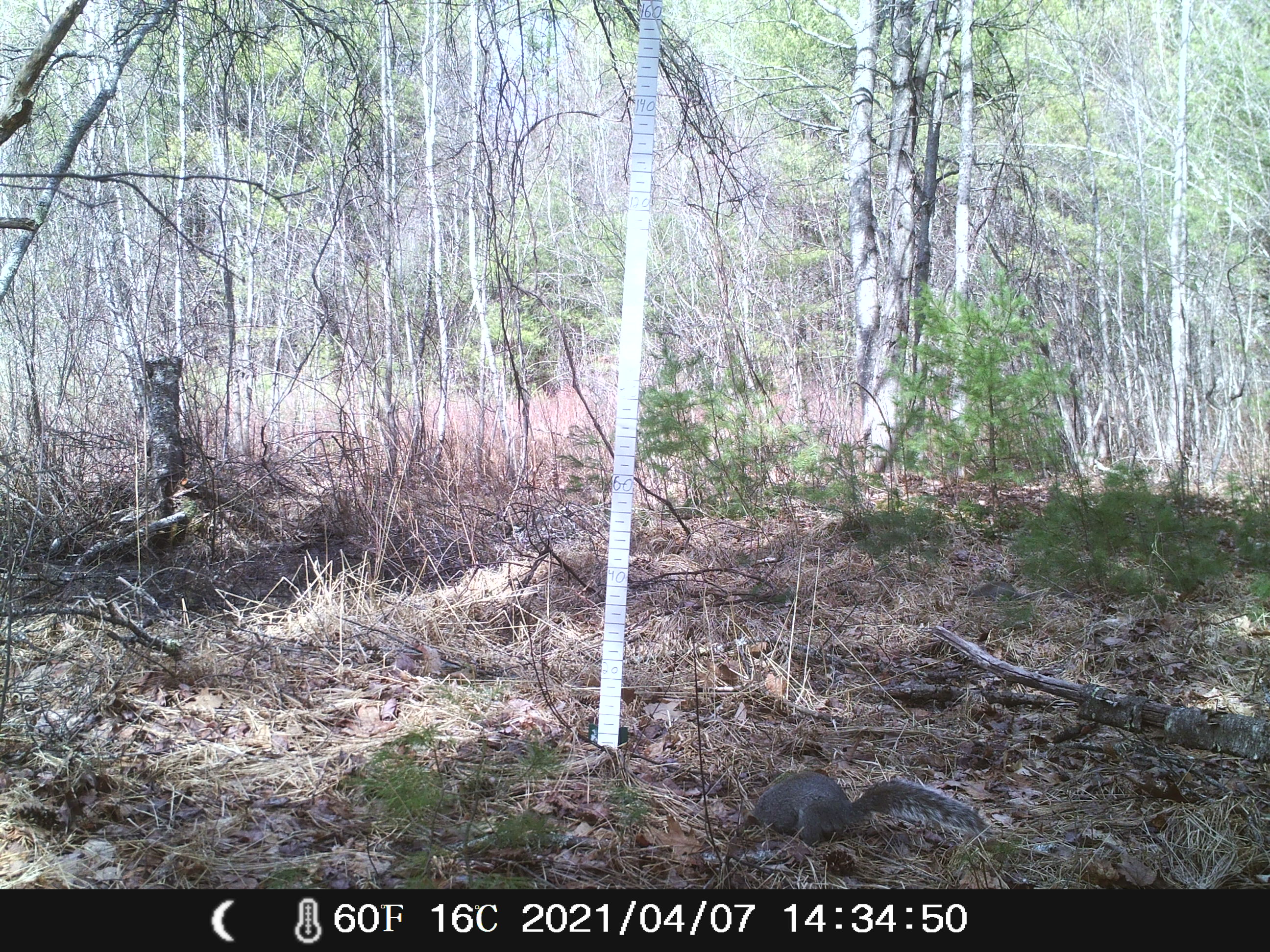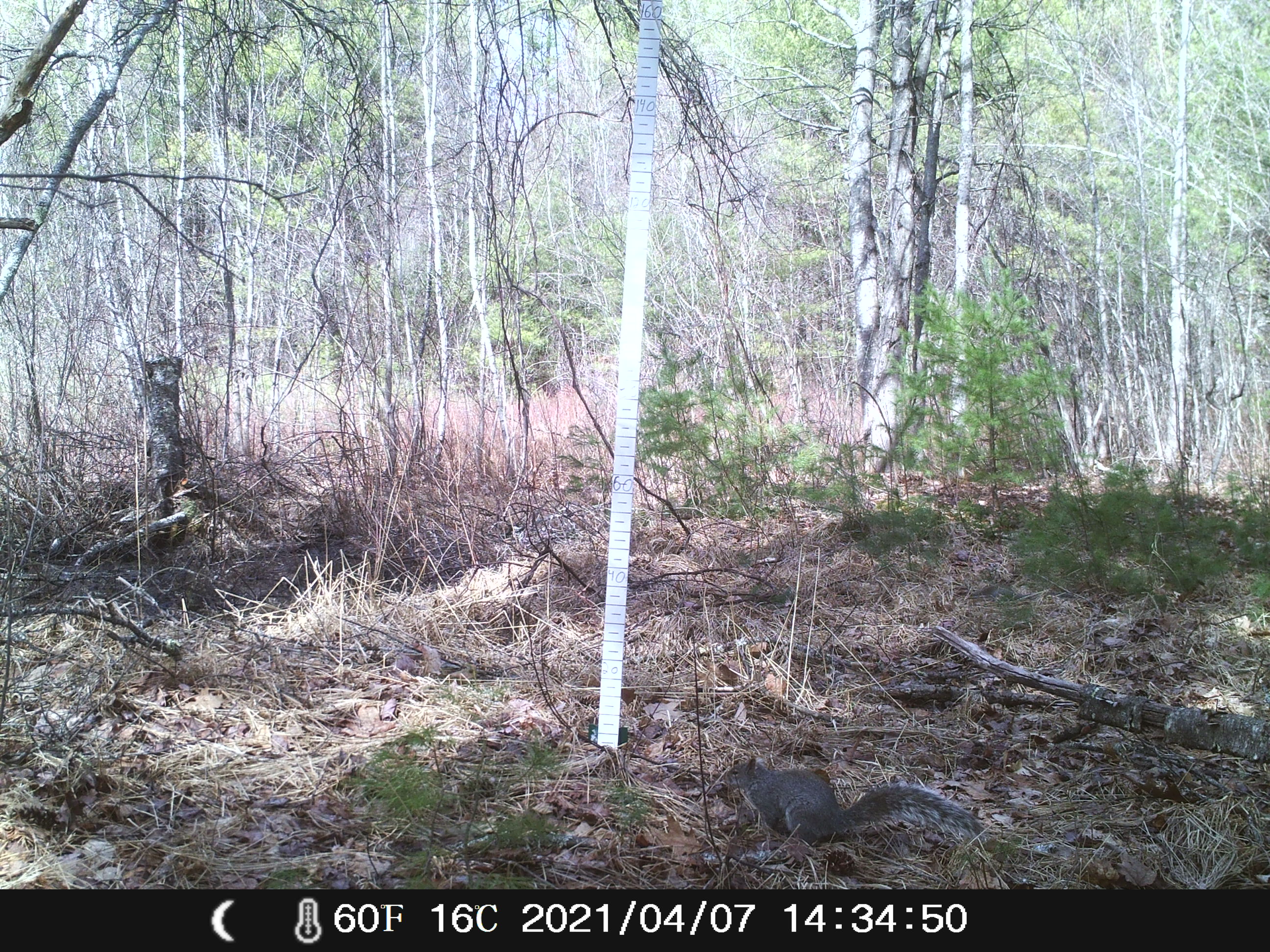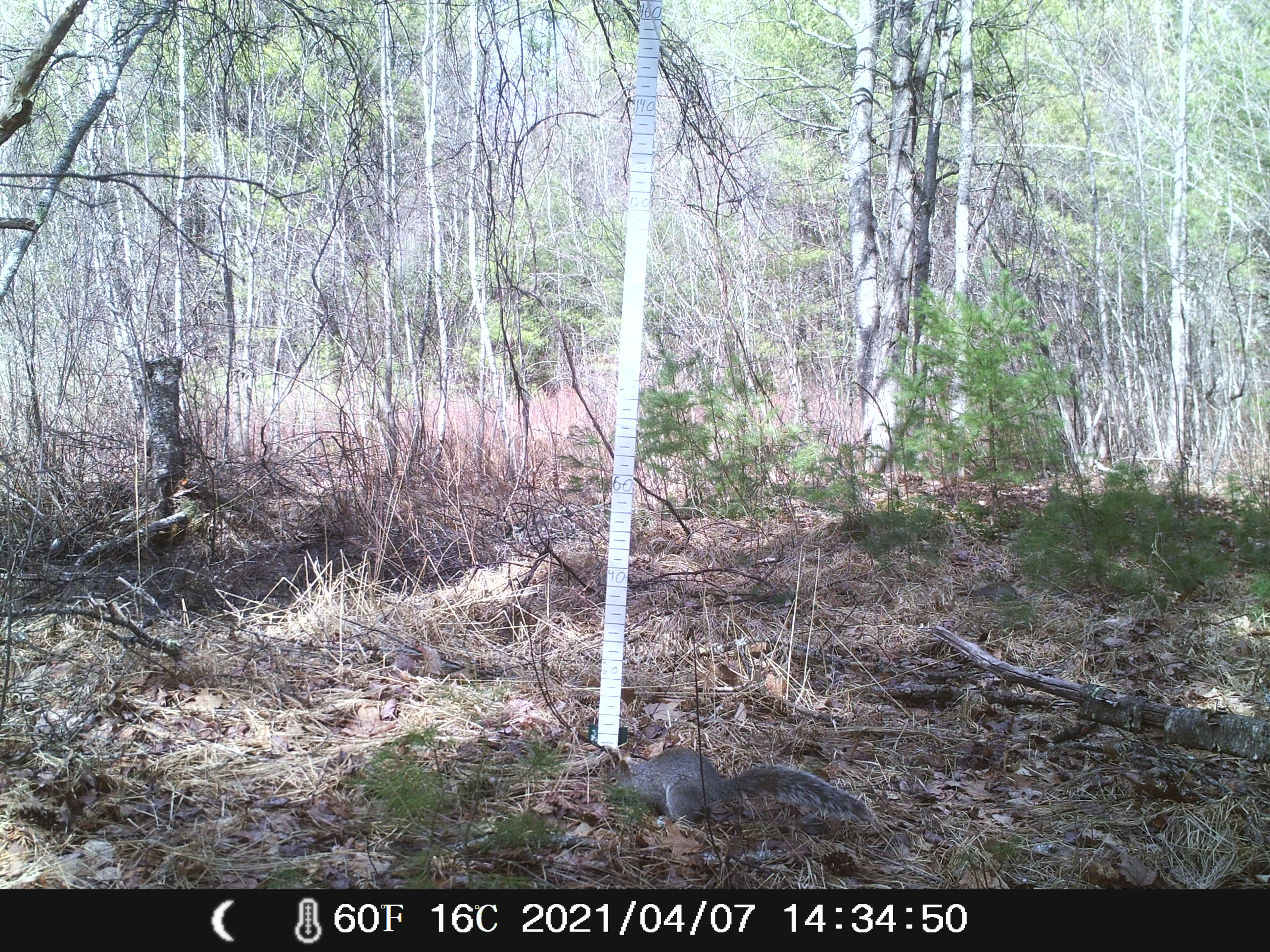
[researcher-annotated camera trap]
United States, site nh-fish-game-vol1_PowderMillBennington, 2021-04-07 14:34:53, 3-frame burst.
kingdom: Animalia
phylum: Chordata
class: Mammalia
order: Rodentia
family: Sciuridae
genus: Sciurus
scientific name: Sciurus carolinensis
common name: gray squirrel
Gray squirrel (Sciurus carolinensis).